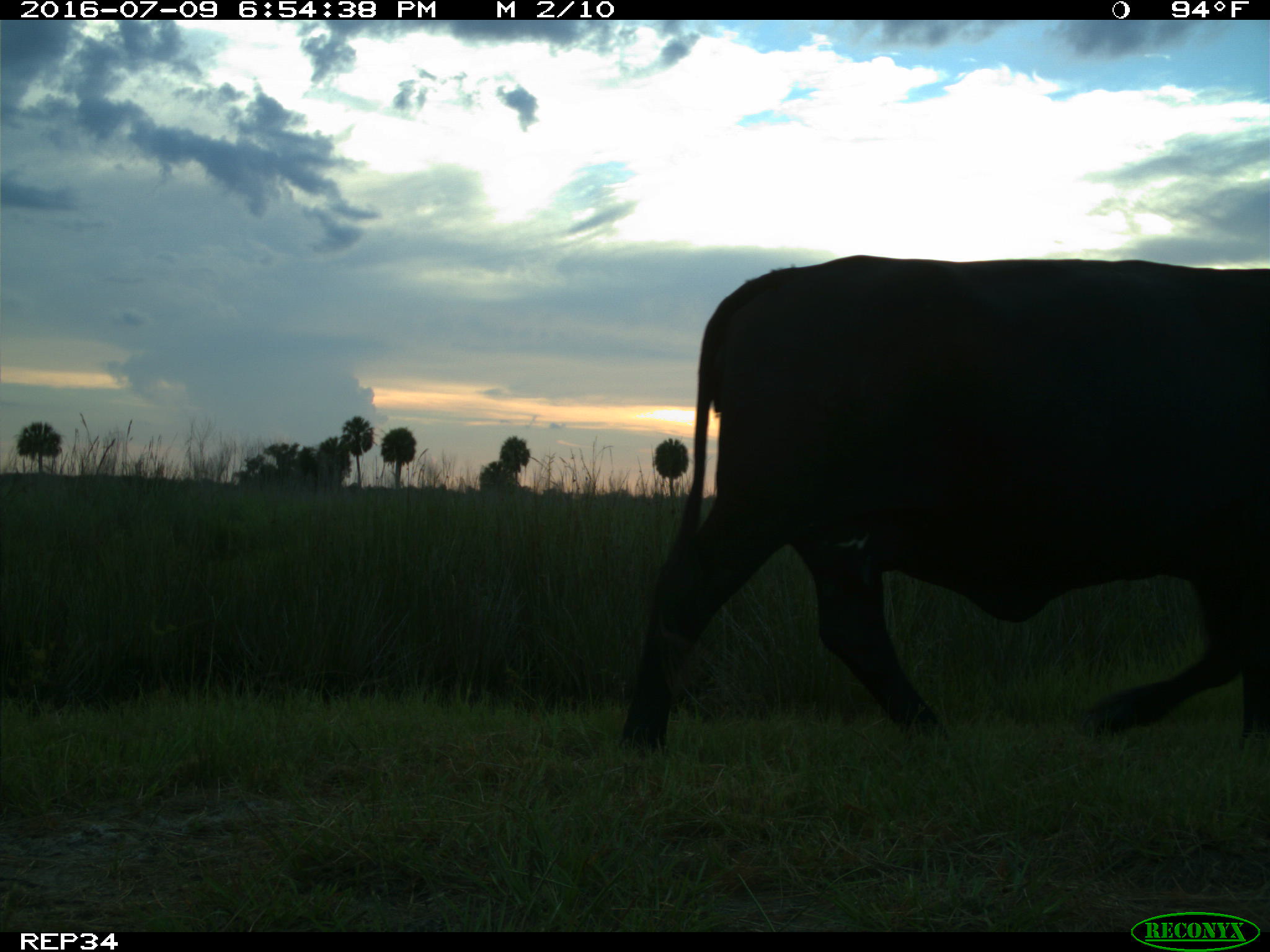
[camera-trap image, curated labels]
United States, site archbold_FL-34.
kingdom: Animalia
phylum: Chordata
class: Mammalia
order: Artiodactyla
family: Bovidae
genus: Bos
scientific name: Bos taurus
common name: domestic cow